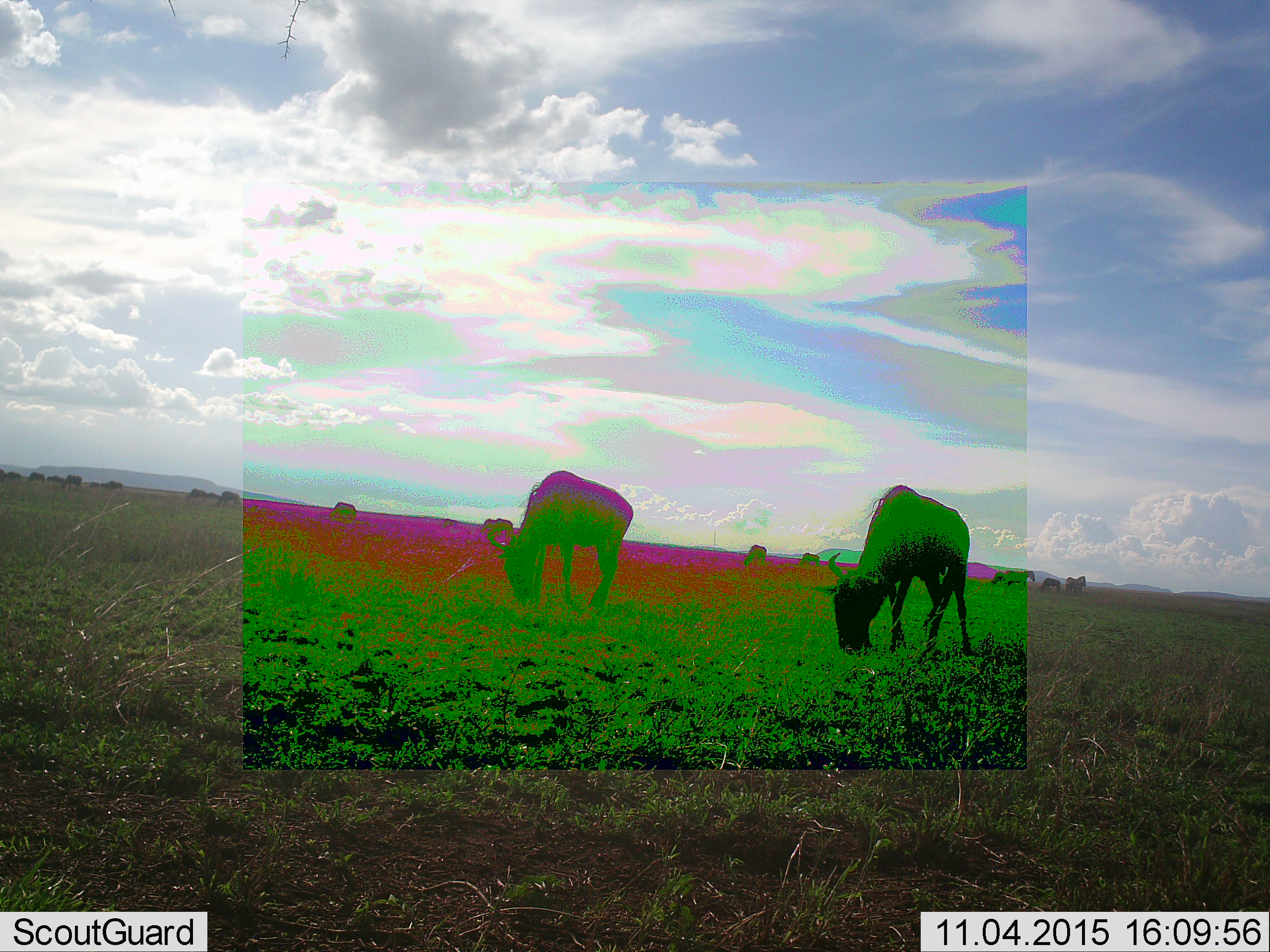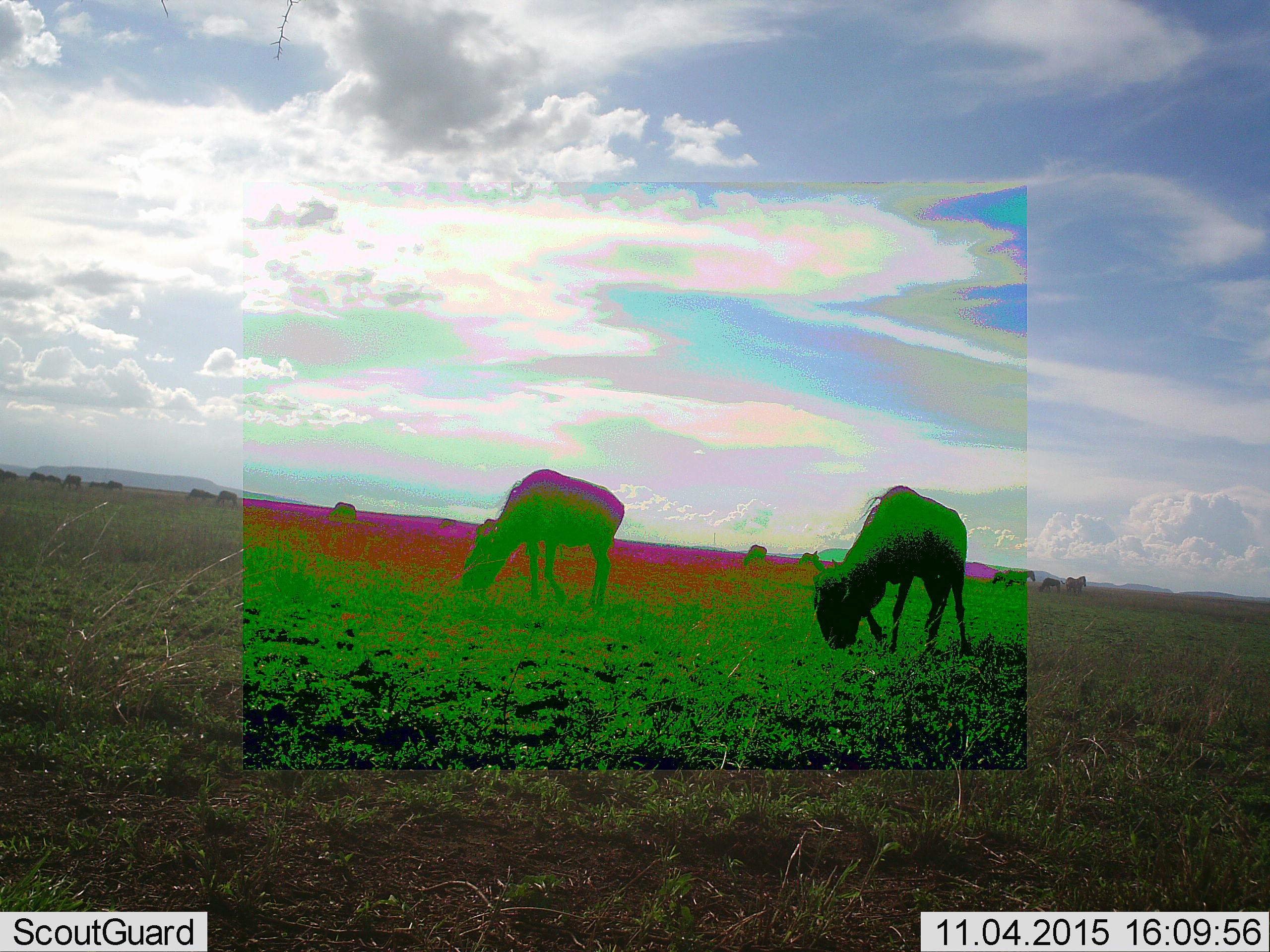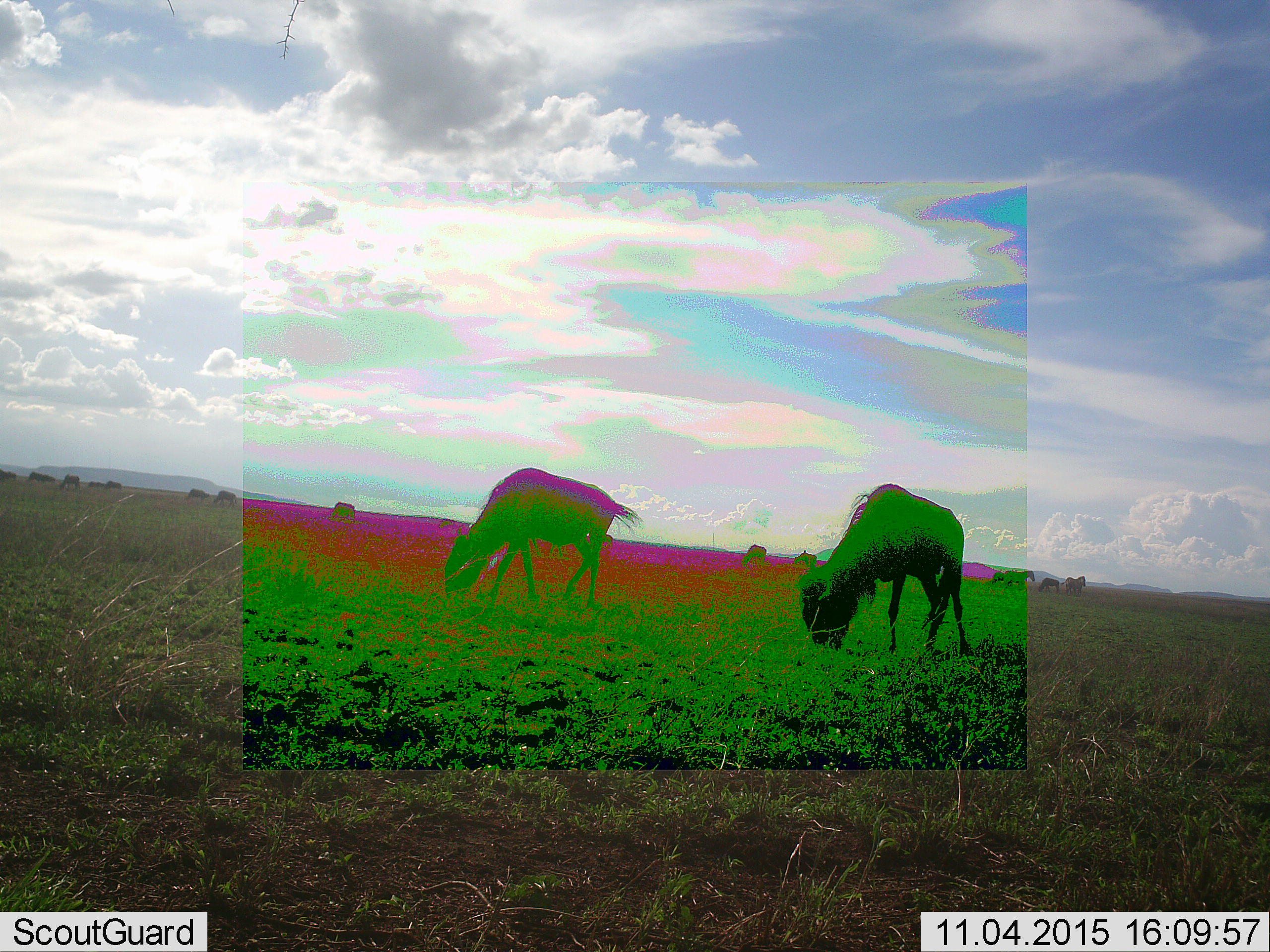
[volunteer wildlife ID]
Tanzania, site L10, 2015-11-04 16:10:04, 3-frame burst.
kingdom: Animalia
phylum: Chordata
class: Mammalia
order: Artiodactyla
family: Bovidae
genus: Connochaetes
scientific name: Connochaetes taurinus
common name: blue wildebeest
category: wildebeest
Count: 11-50.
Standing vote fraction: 75%.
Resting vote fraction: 0%.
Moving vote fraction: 50%.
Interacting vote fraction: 0%.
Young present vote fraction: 12%.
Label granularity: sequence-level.